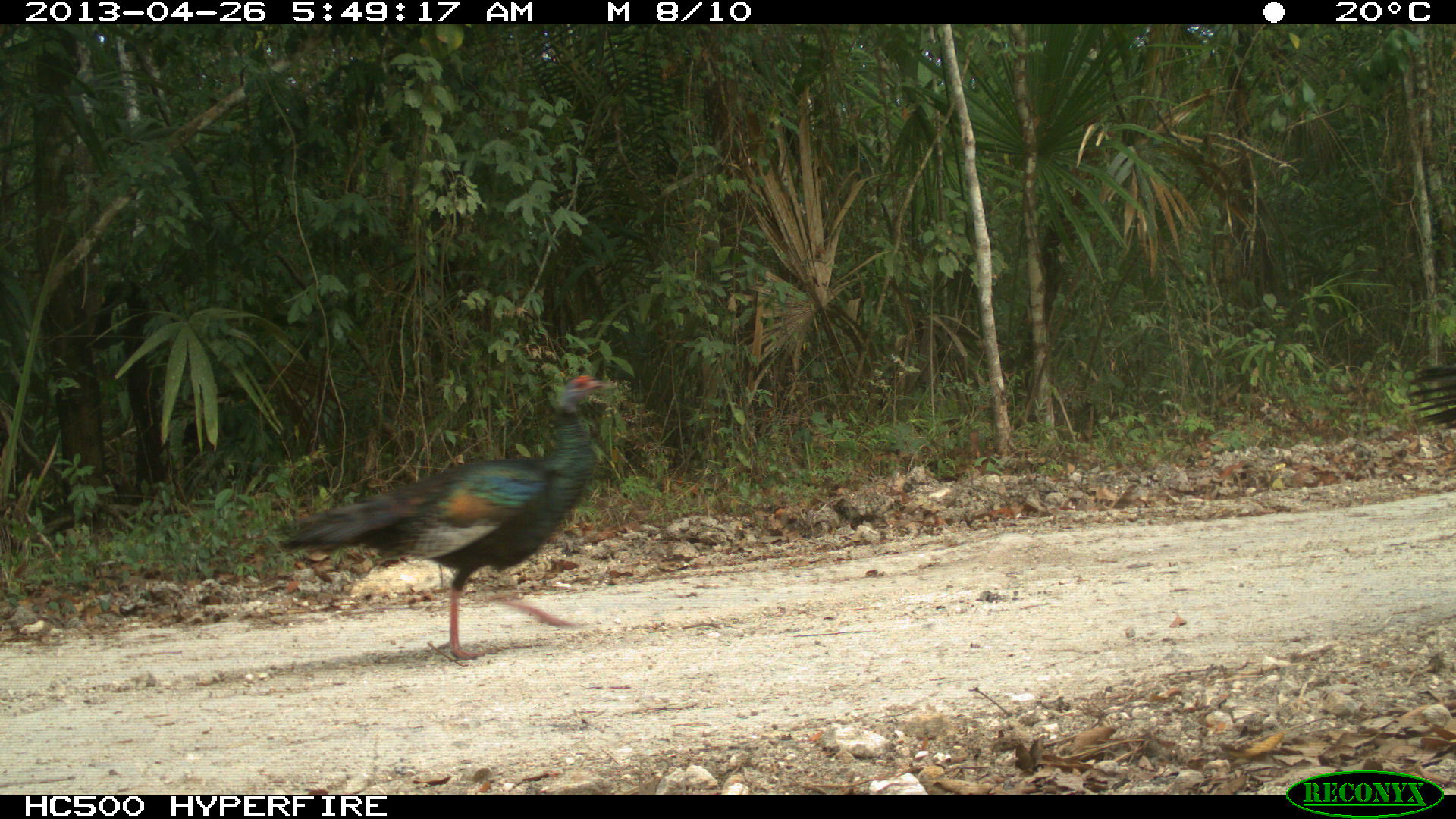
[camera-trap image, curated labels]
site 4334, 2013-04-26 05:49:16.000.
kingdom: Animalia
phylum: Chordata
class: Aves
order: Galliformes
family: Phasianidae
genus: Meleagris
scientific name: Meleagris ocellata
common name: ocellated turkey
Meleagris ocellata (ocellated turkey), count 3.